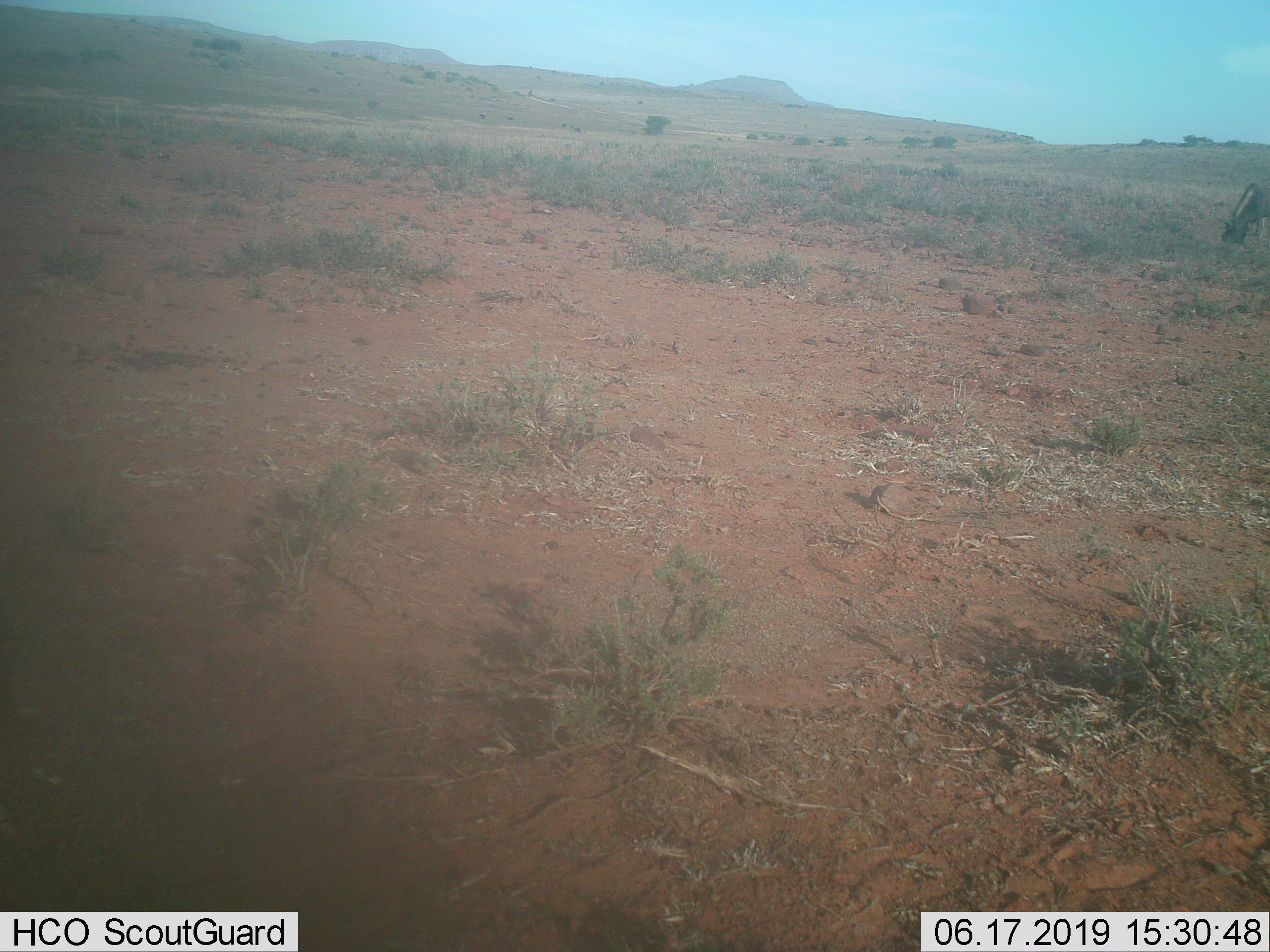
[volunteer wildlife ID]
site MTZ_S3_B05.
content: unidentified animal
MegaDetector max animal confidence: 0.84